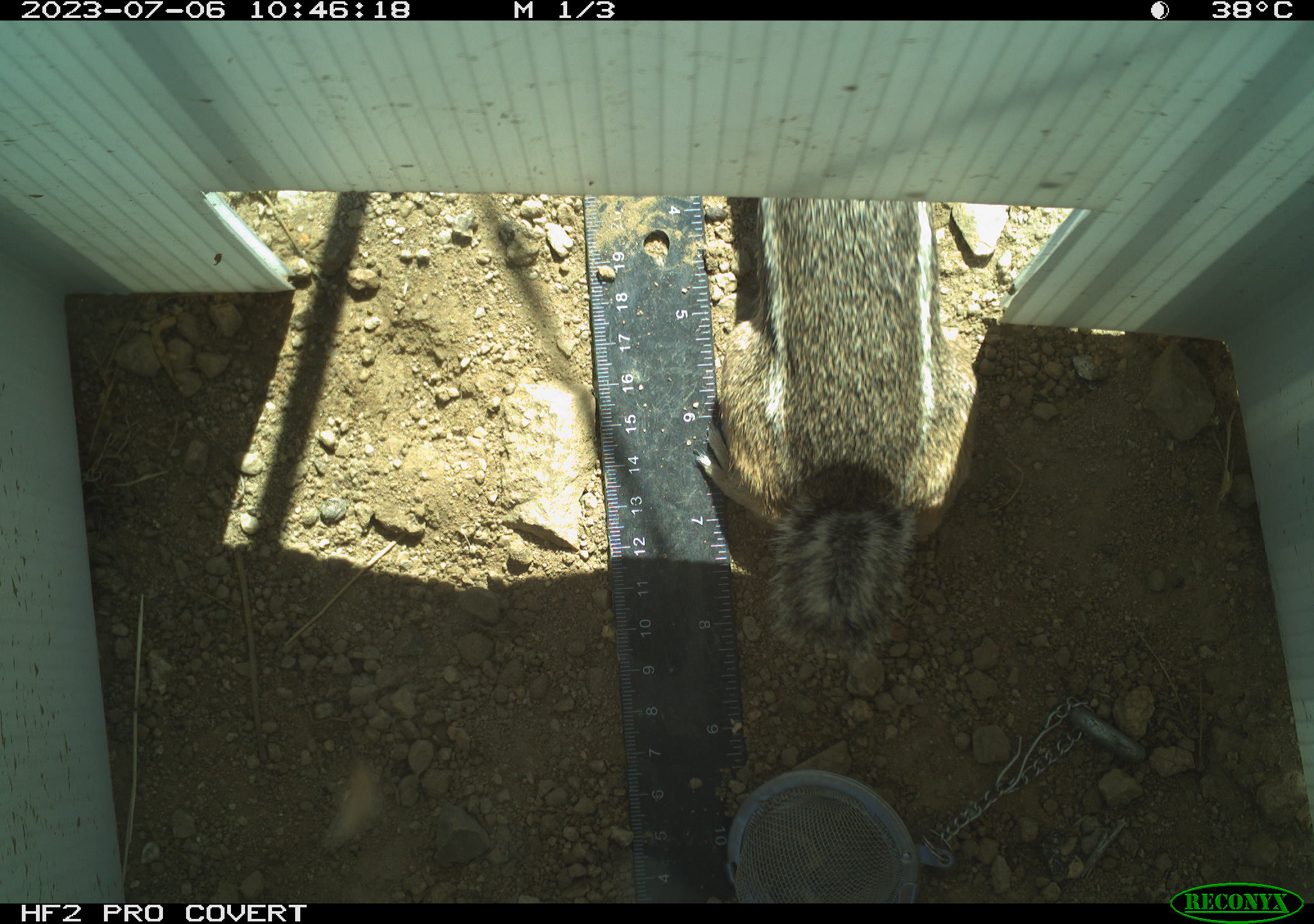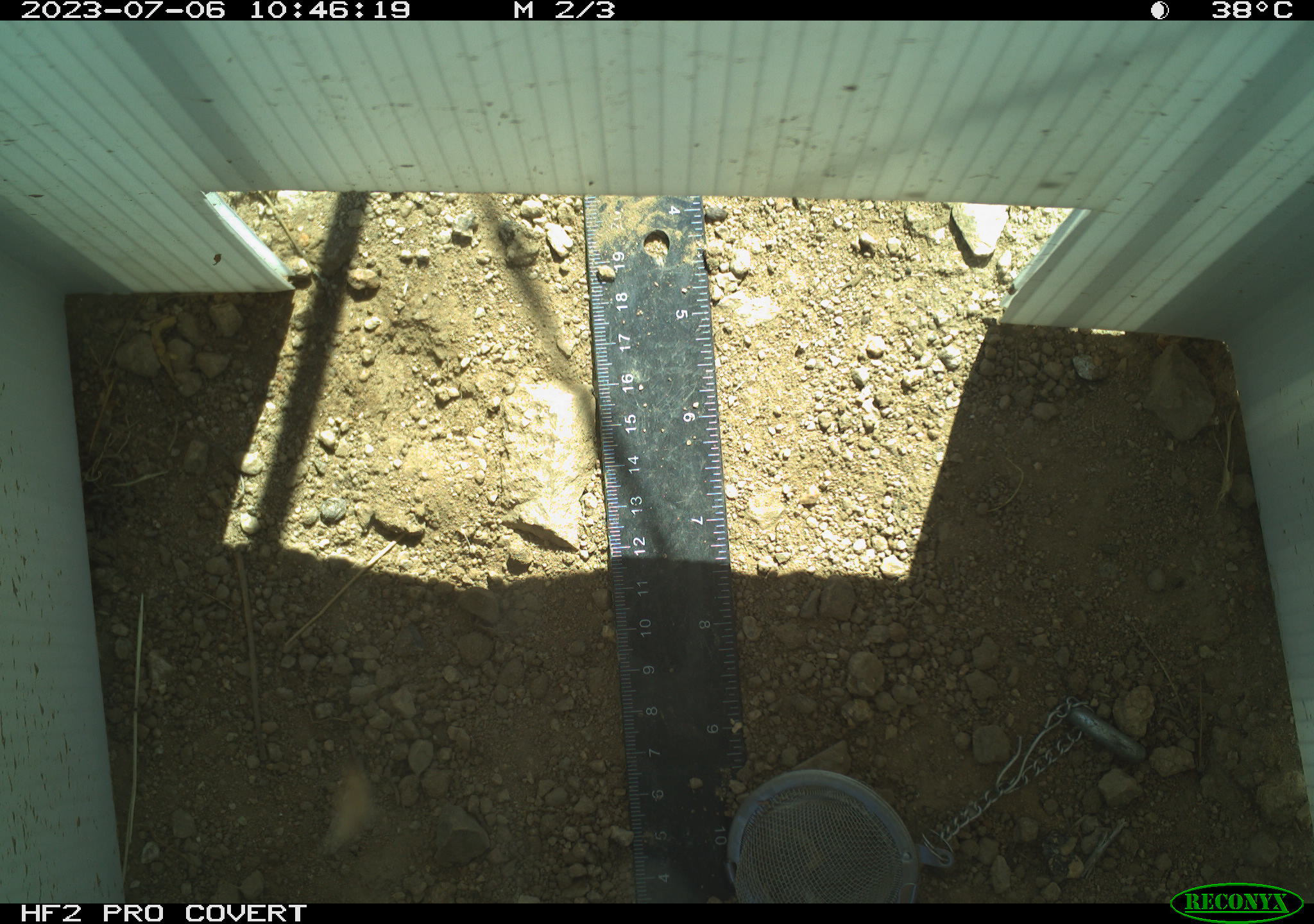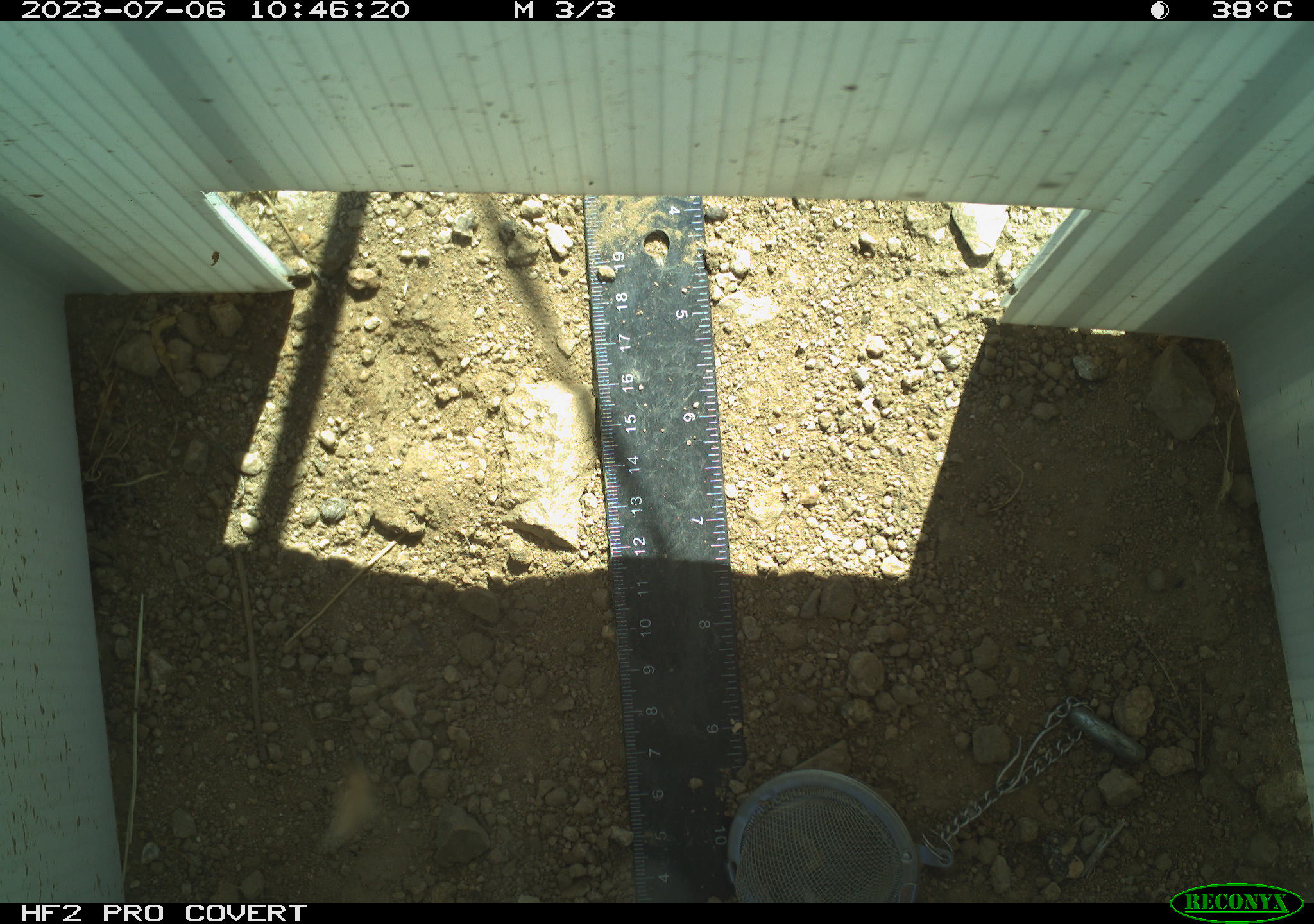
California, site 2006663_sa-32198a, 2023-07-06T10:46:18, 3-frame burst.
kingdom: Animalia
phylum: Chordata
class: Mammalia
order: Rodentia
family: Sciuridae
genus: Ammospermophilus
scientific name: Ammospermophilus leucurus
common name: white-tailed antelope squirrel